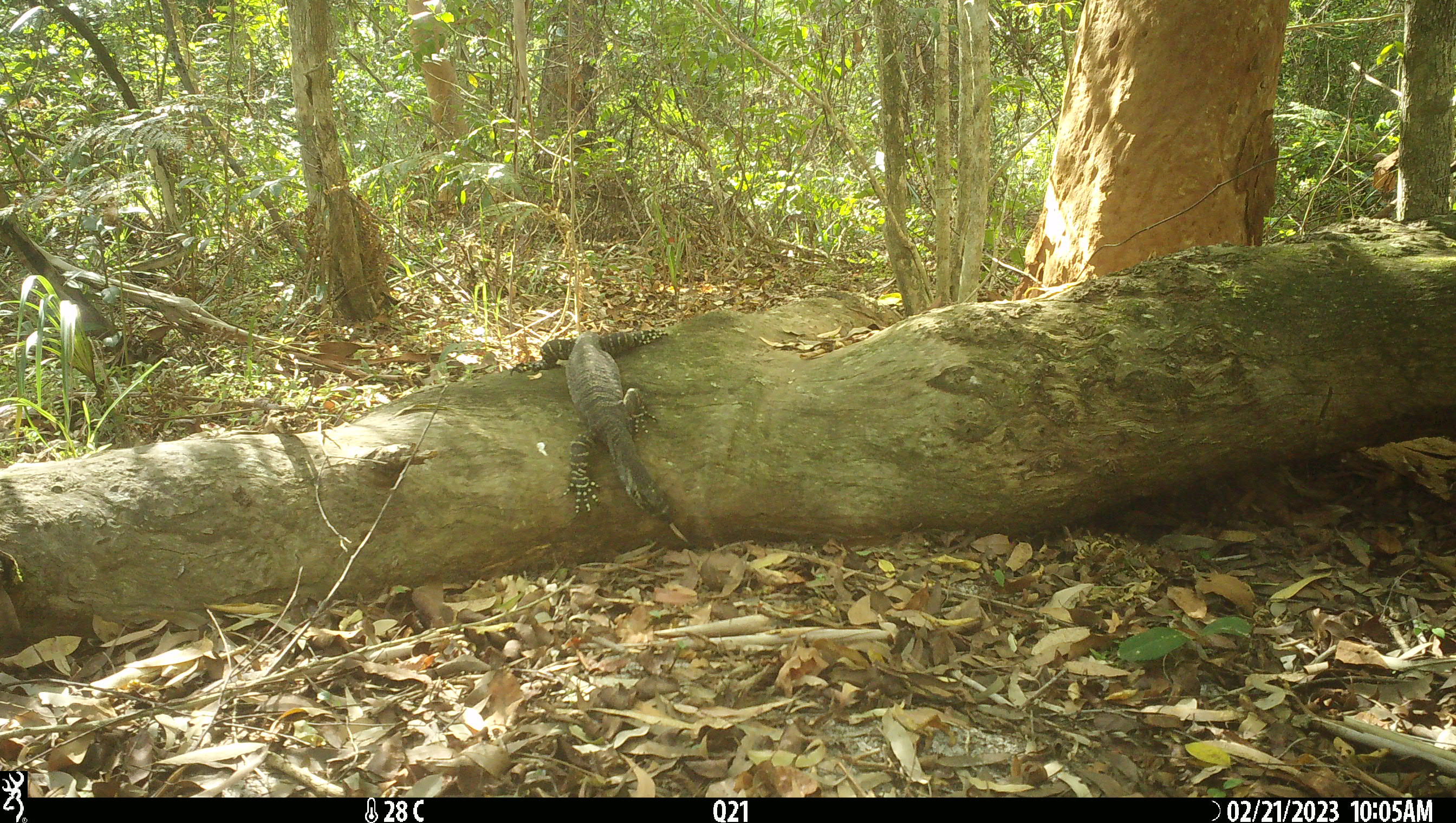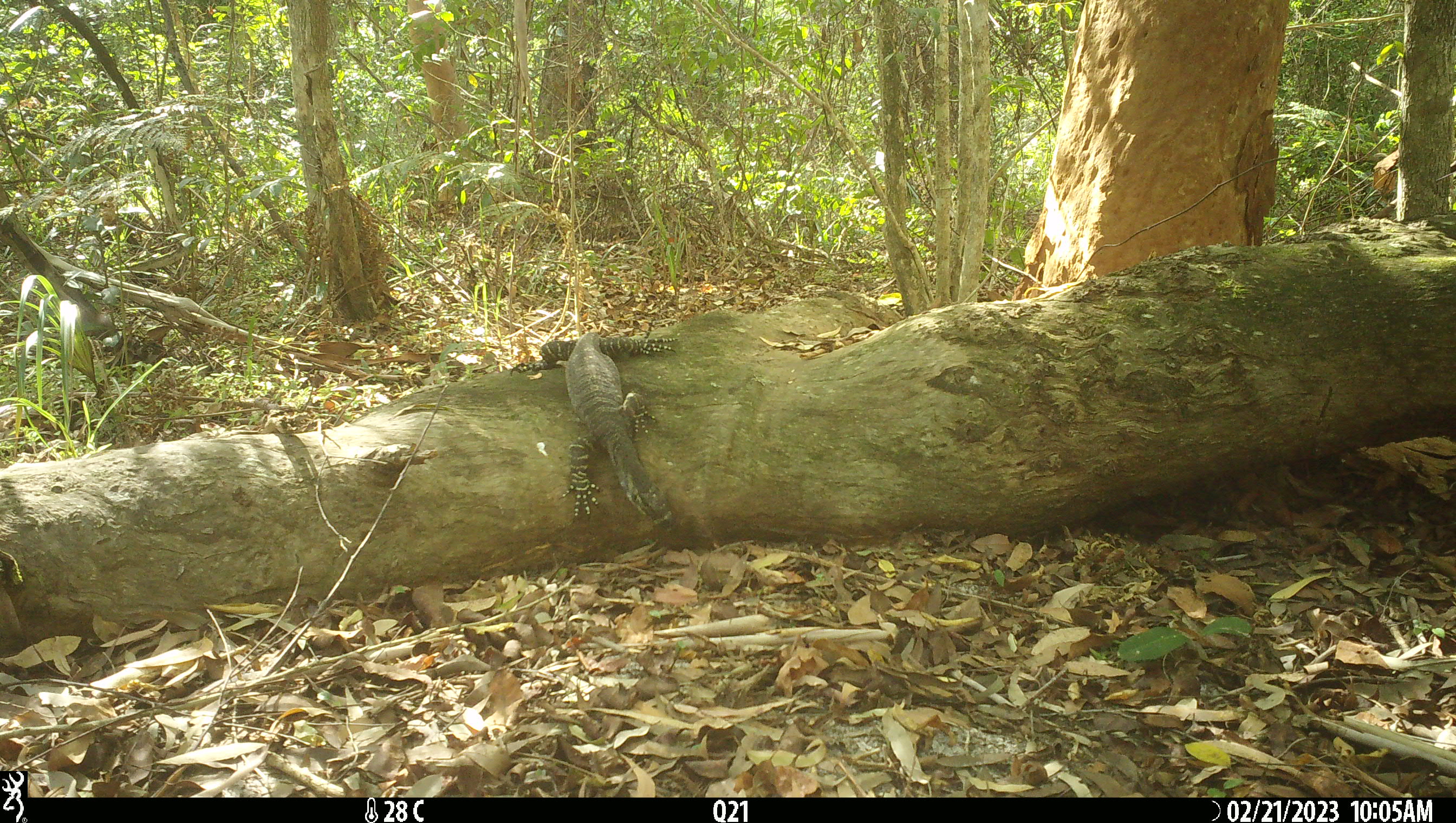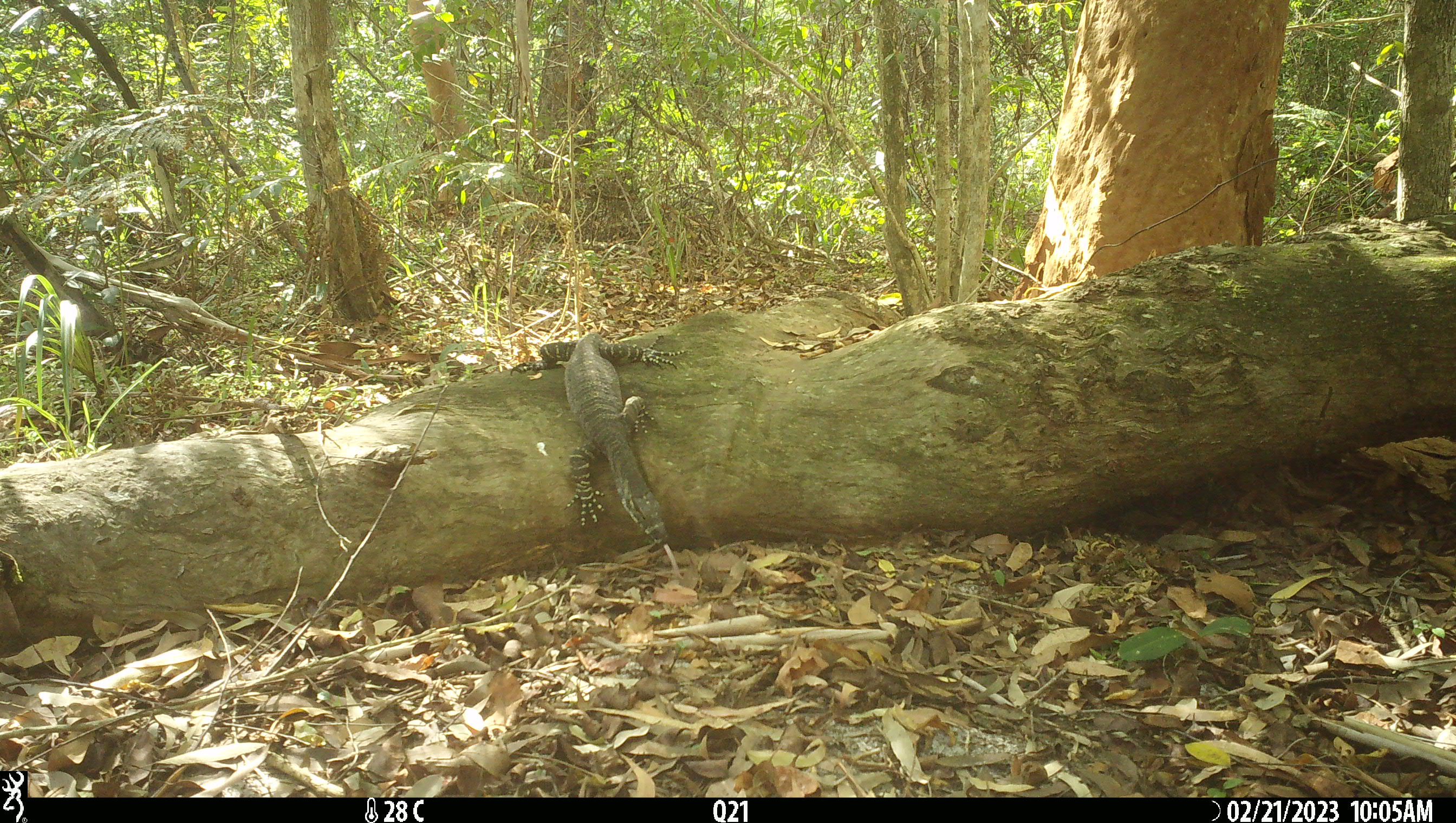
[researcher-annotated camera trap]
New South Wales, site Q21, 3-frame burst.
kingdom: Animalia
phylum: Chordata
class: Reptilia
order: Squamata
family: Varanidae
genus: Varanus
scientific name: Varanus varius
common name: lace monitor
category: goanna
Goanna (lace monitor) (Varanus varius).